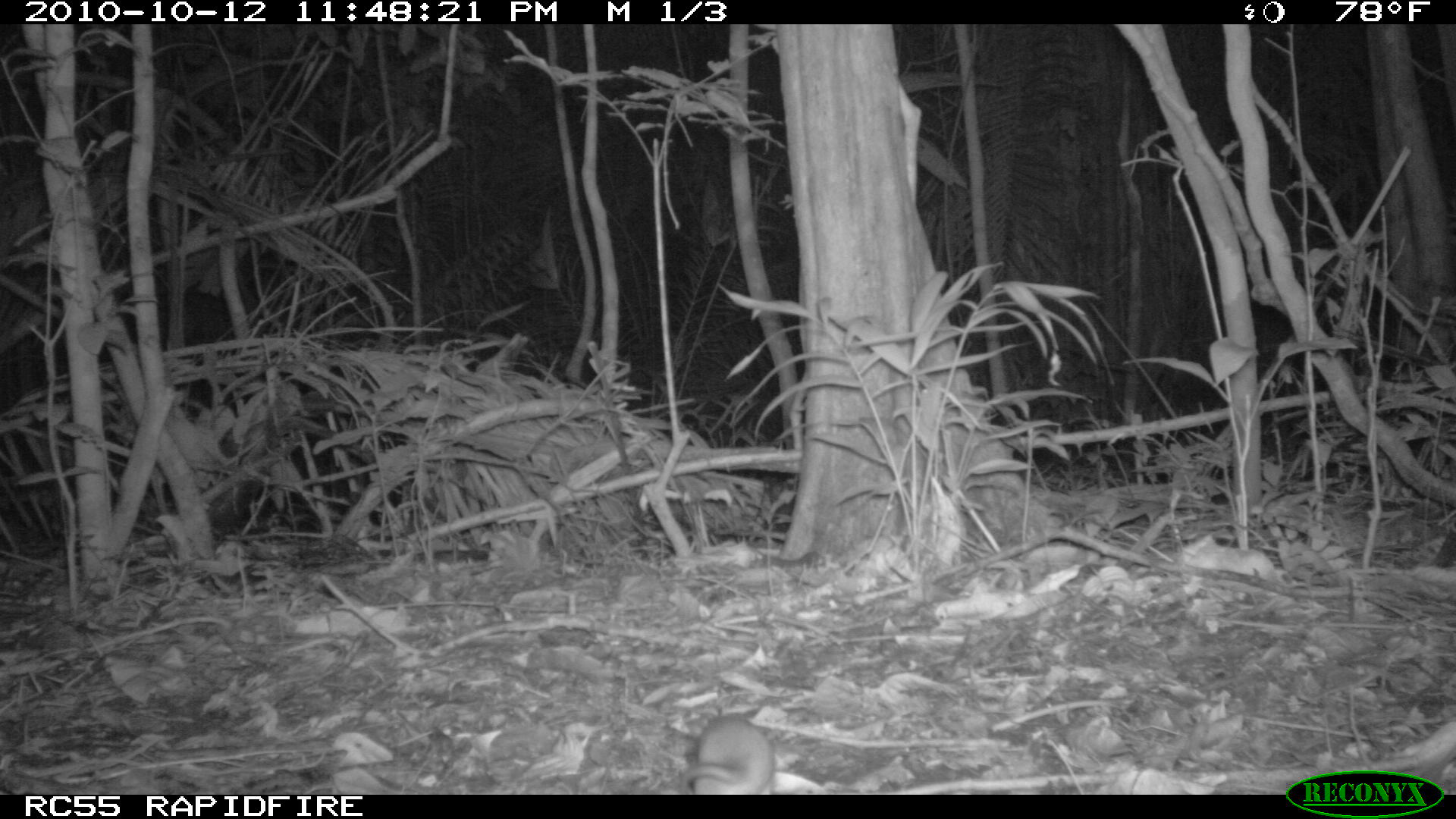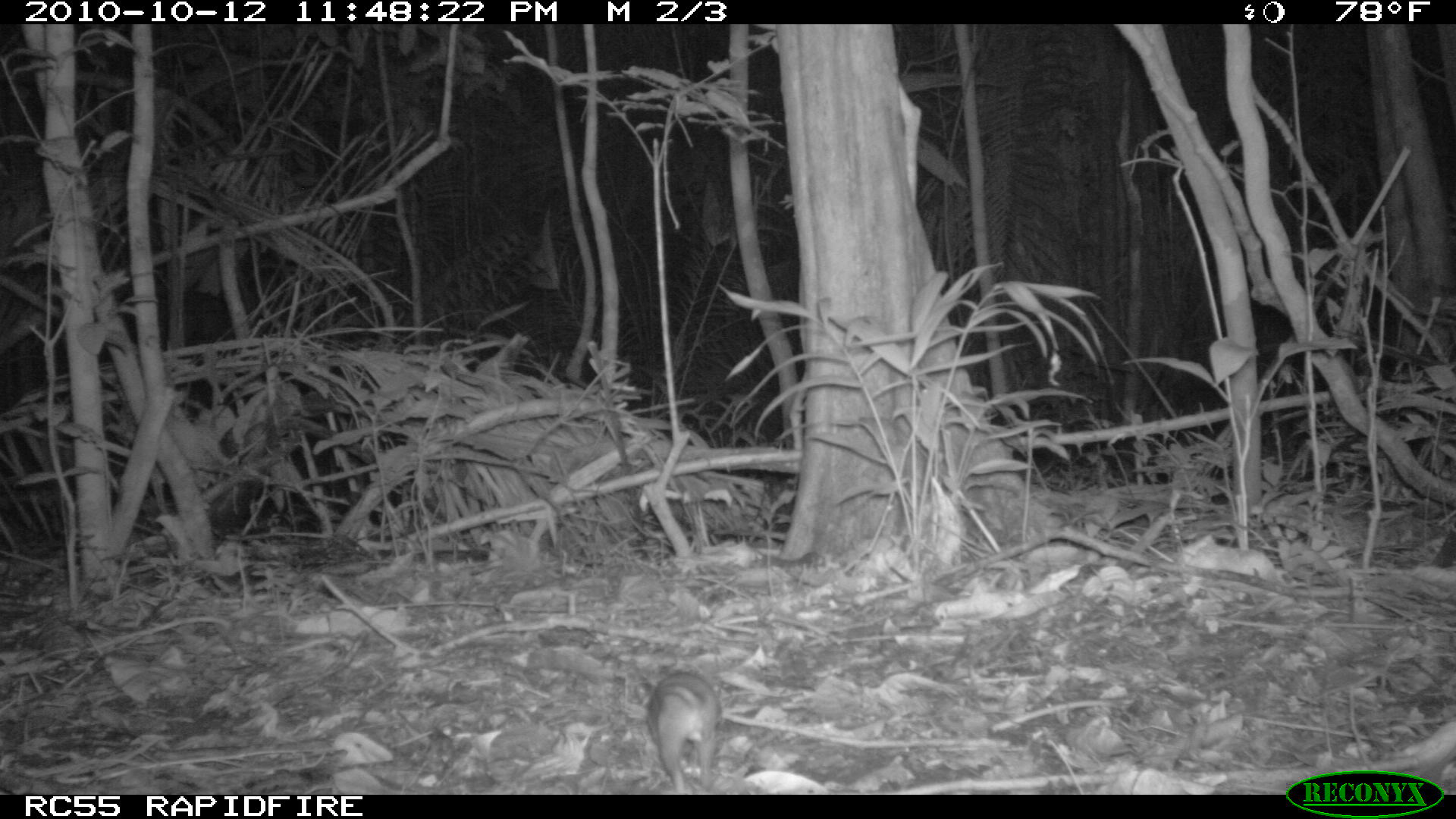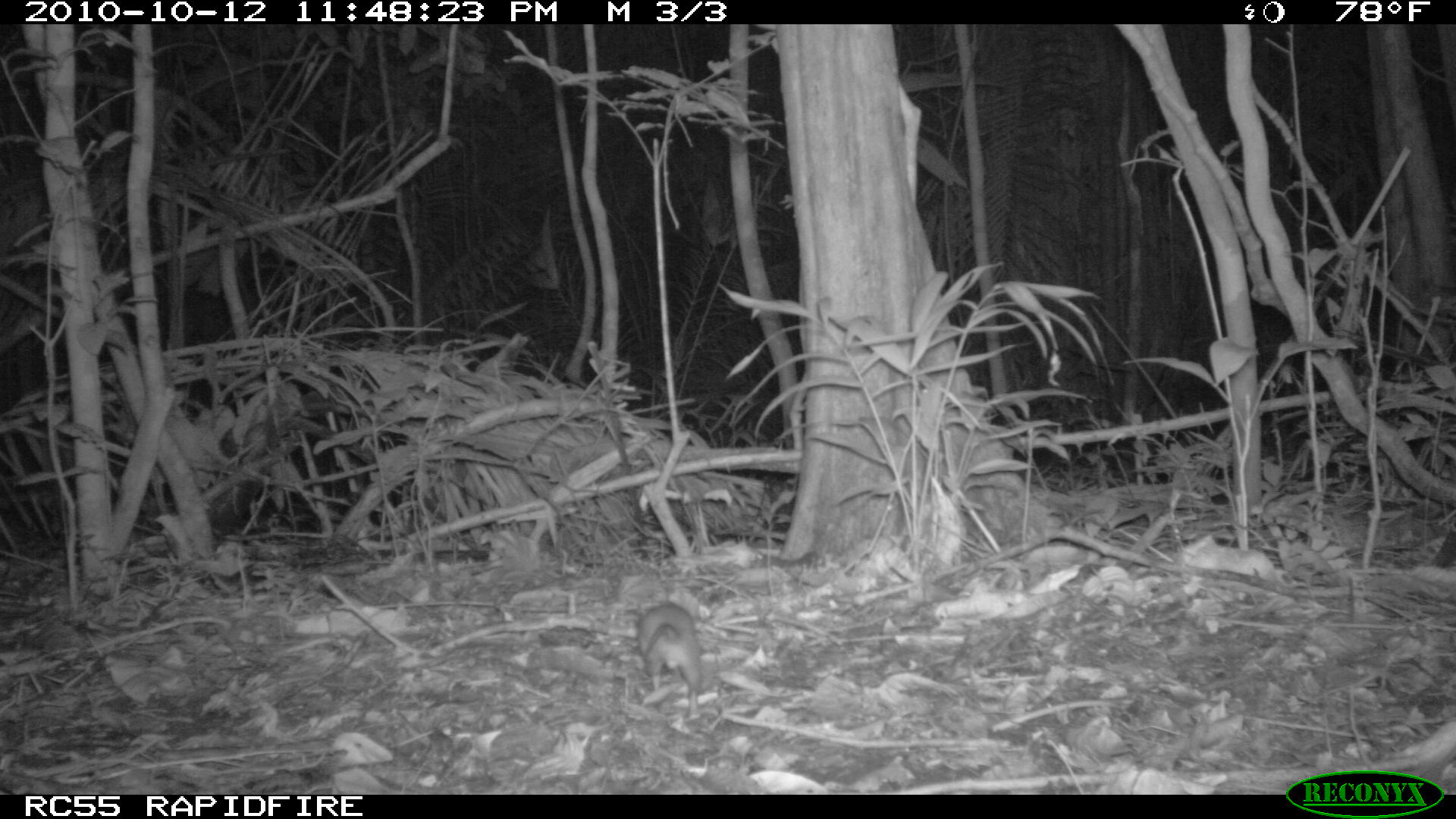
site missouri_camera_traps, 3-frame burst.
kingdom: Animalia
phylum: Chordata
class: Mammalia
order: Rodentia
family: Muridae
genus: Rattus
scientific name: Rattus praetor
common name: spiny rat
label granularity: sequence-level